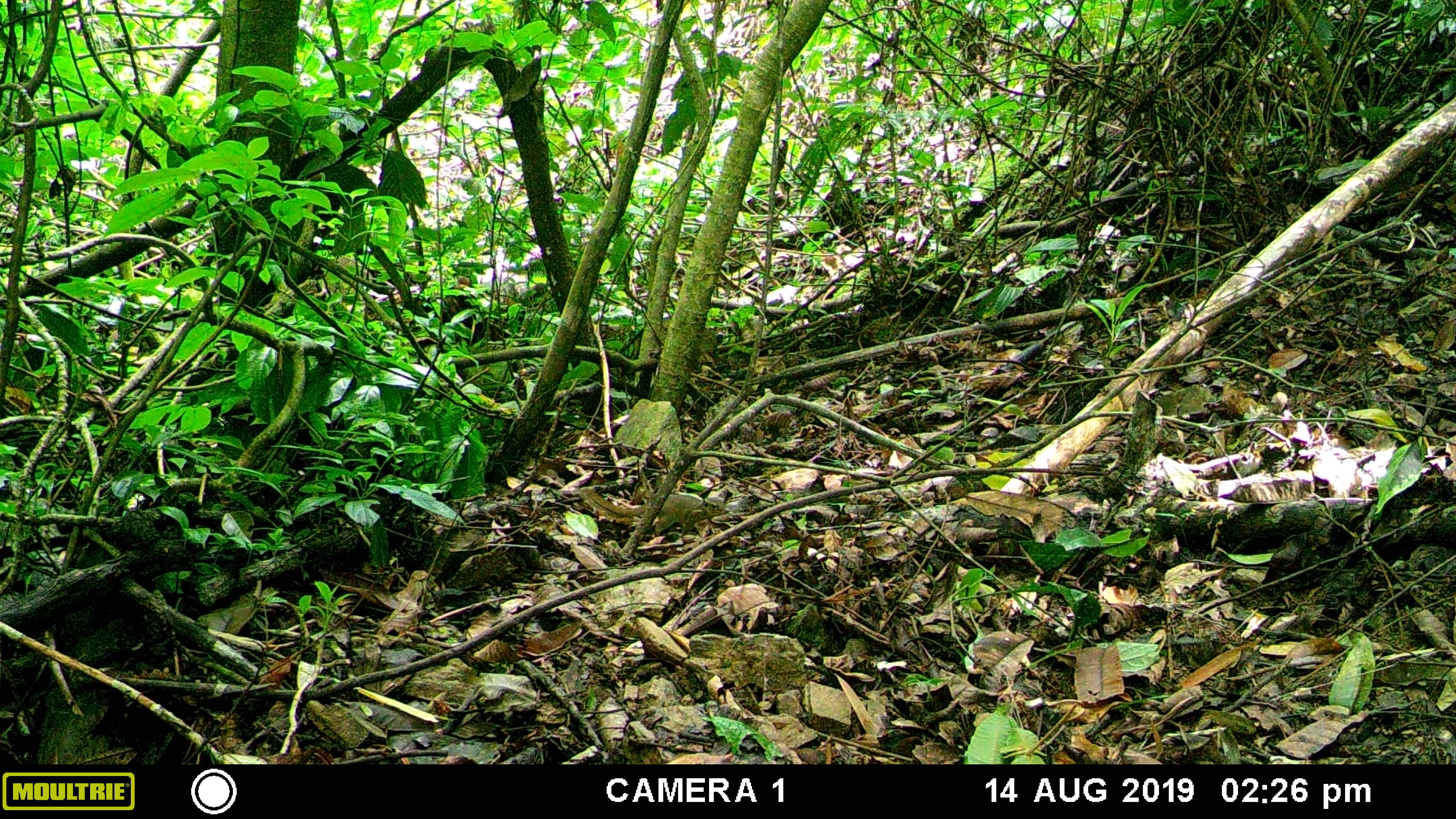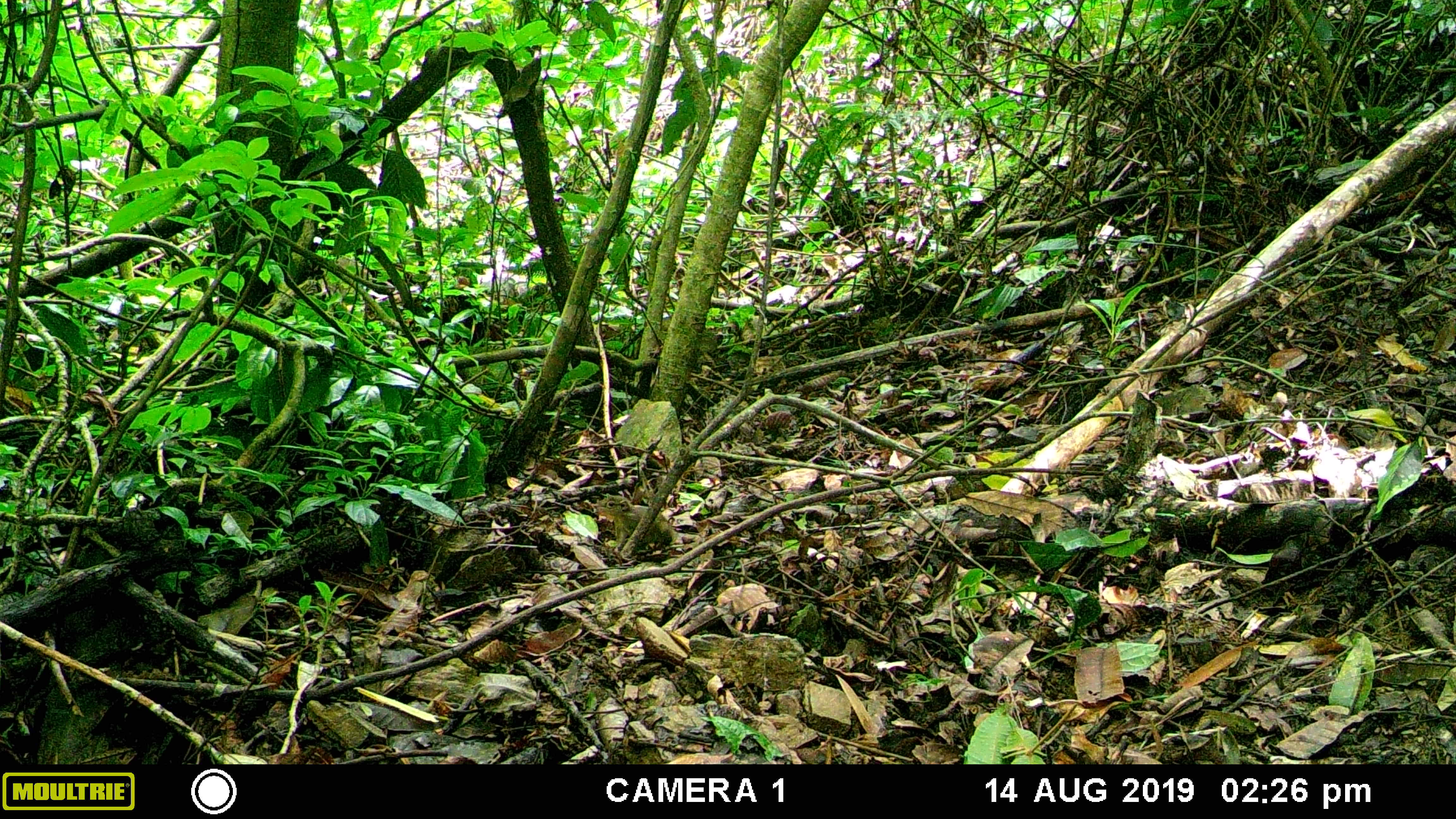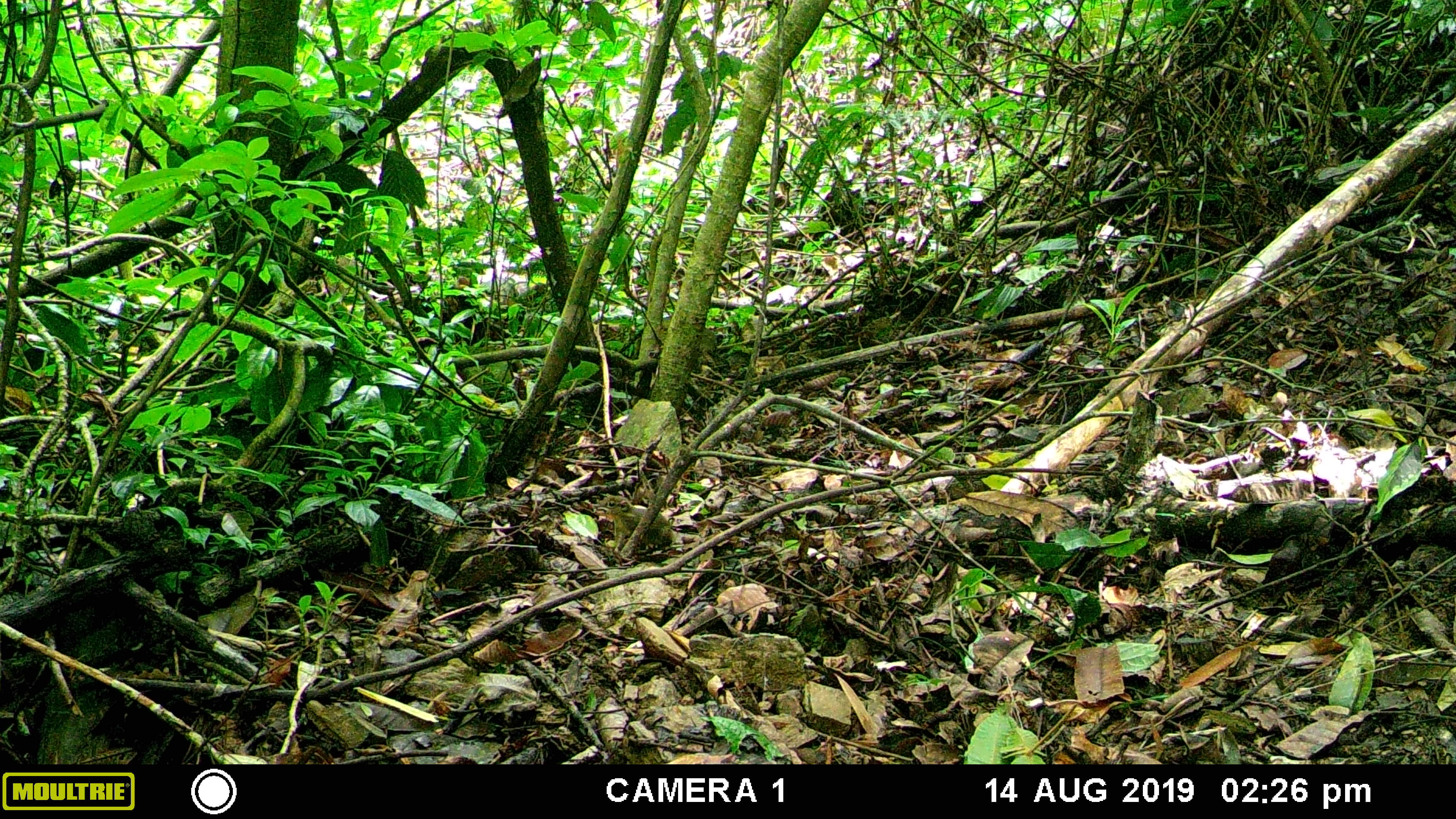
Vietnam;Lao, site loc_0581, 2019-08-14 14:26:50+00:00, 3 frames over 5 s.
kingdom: Animalia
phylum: Chordata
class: Mammalia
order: Scandentia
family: Tupaiidae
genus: Tupaia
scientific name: Tupaia belangeri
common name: northern treeshrew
Northern treeshrew (Tupaia belangeri). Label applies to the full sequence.